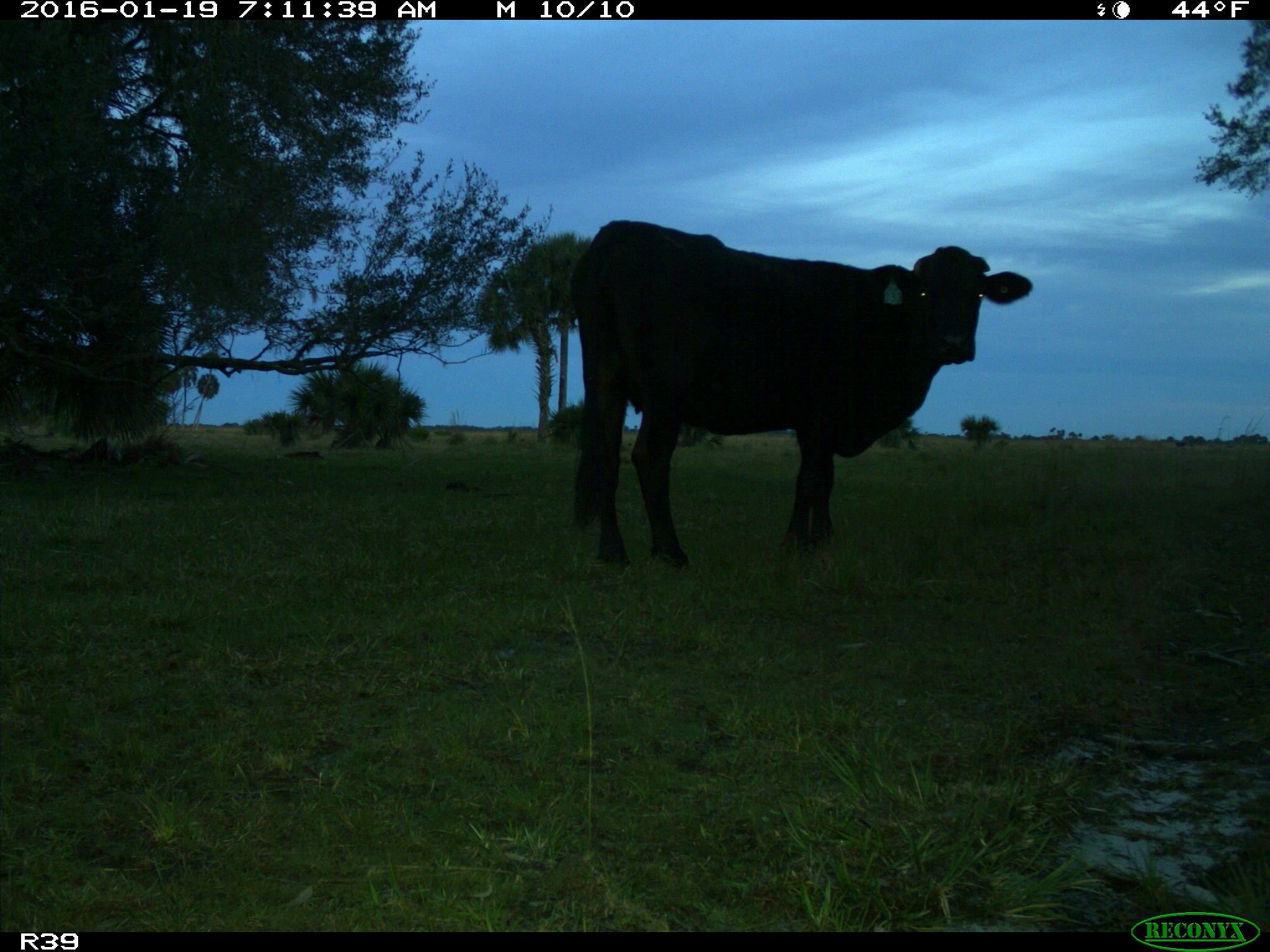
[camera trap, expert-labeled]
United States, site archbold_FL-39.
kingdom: Animalia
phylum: Chordata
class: Mammalia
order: Artiodactyla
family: Bovidae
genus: Bos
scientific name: Bos taurus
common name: domestic cow